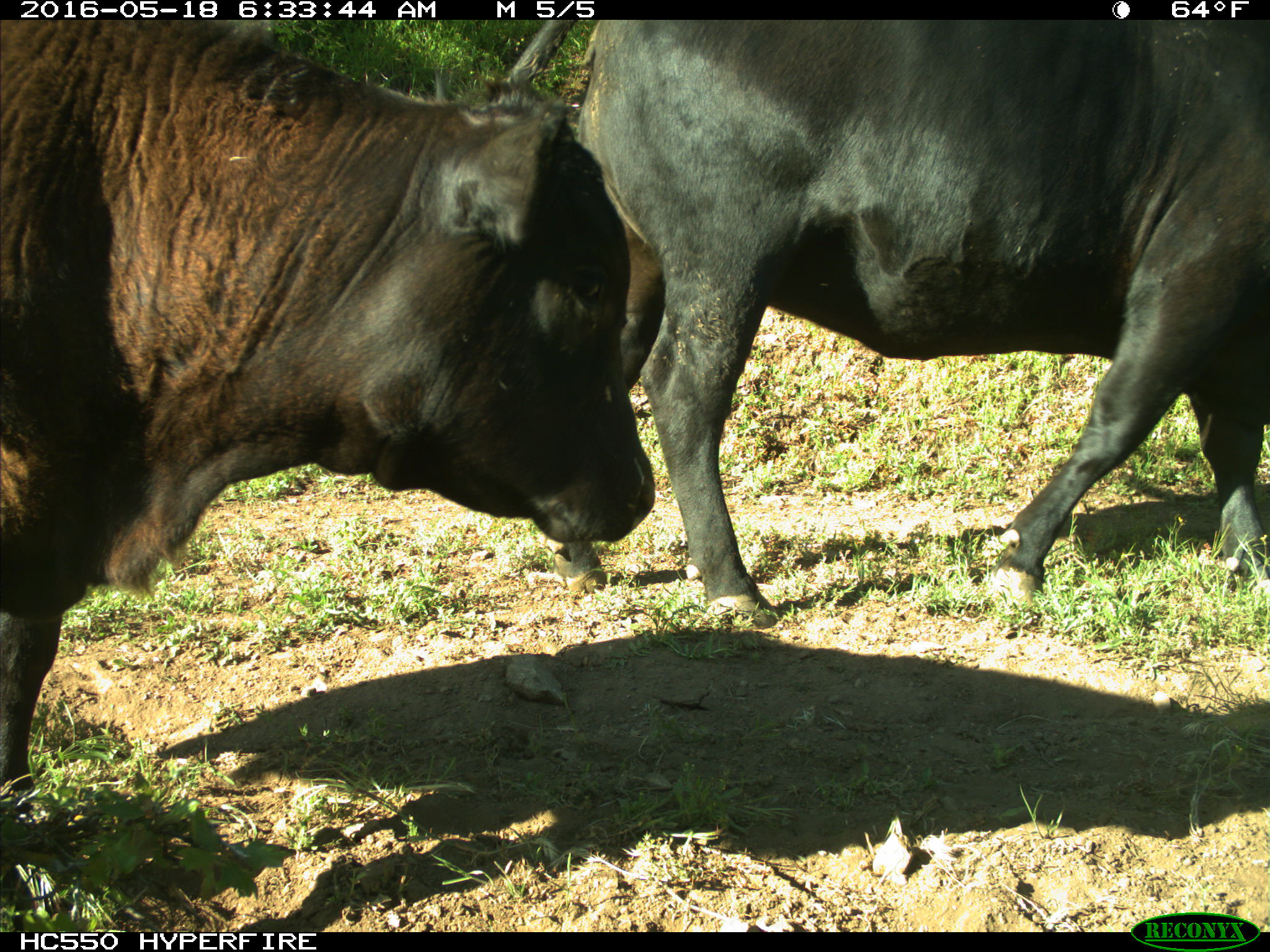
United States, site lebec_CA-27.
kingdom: Animalia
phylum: Chordata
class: Mammalia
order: Artiodactyla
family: Bovidae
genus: Bos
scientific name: Bos taurus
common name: domestic cow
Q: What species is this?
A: Bos taurus (domestic cow).